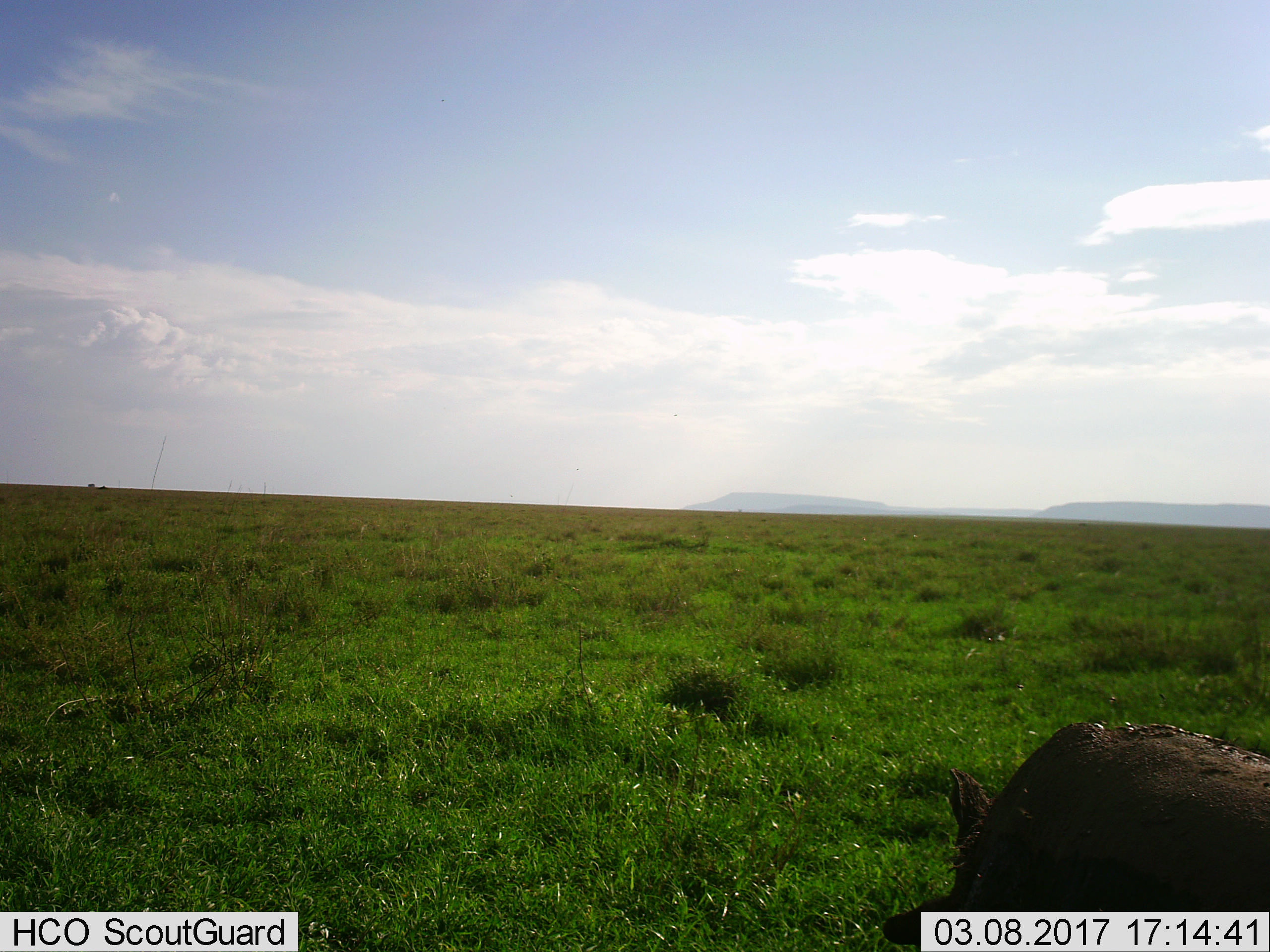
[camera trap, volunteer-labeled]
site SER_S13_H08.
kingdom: Animalia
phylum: Chordata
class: Mammalia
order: Artiodactyla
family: Suidae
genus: Phacochoerus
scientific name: Phacochoerus africanus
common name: warthog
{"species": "warthog (Phacochoerus africanus)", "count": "1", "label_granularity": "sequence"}